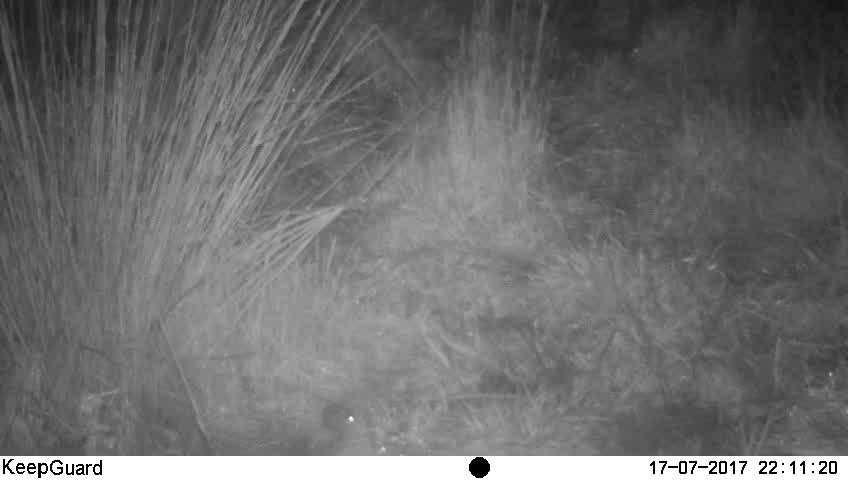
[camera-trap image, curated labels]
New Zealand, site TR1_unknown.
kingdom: Animalia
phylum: Chordata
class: Mammalia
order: Rodentia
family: Muridae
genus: Mus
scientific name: Mus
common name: mouse